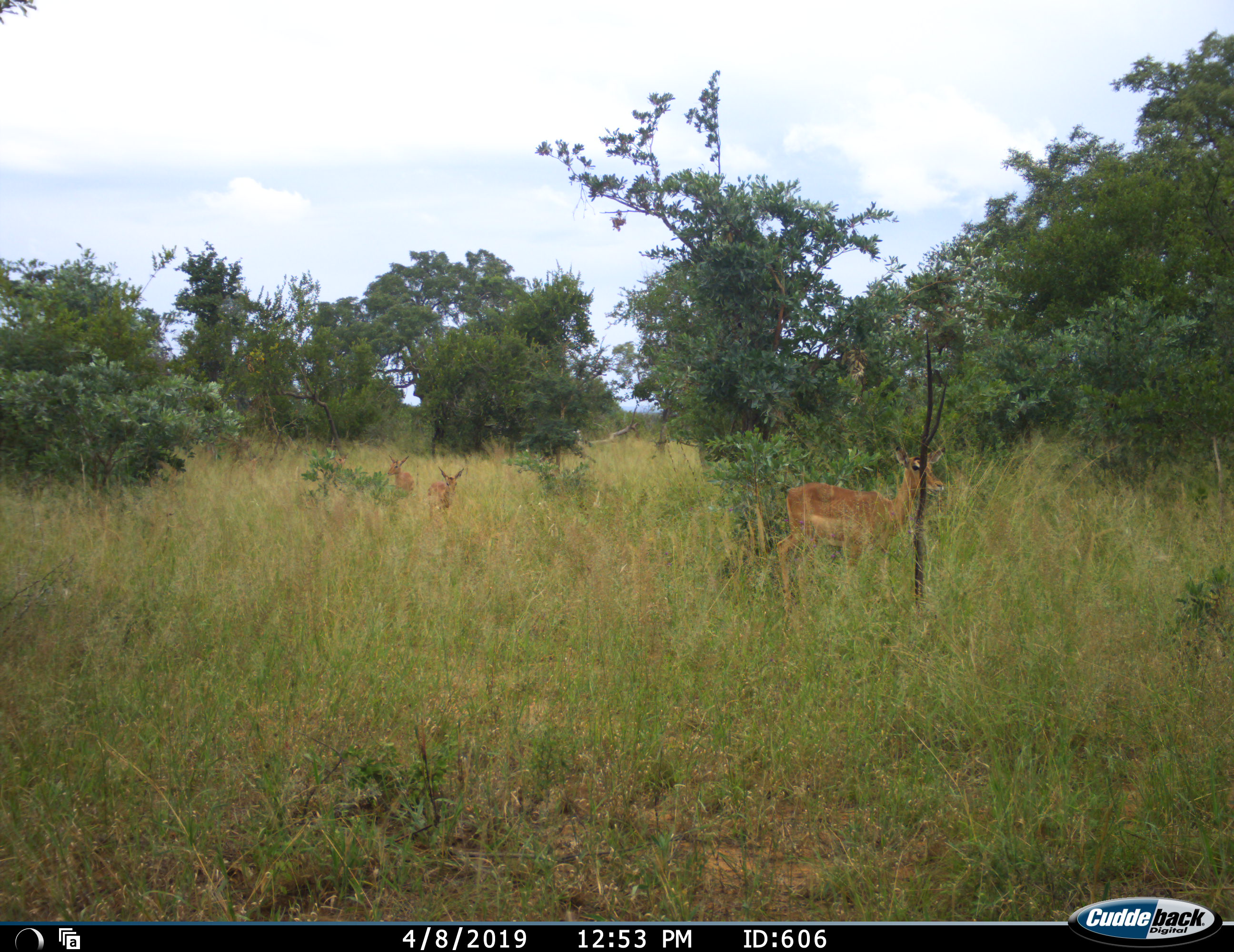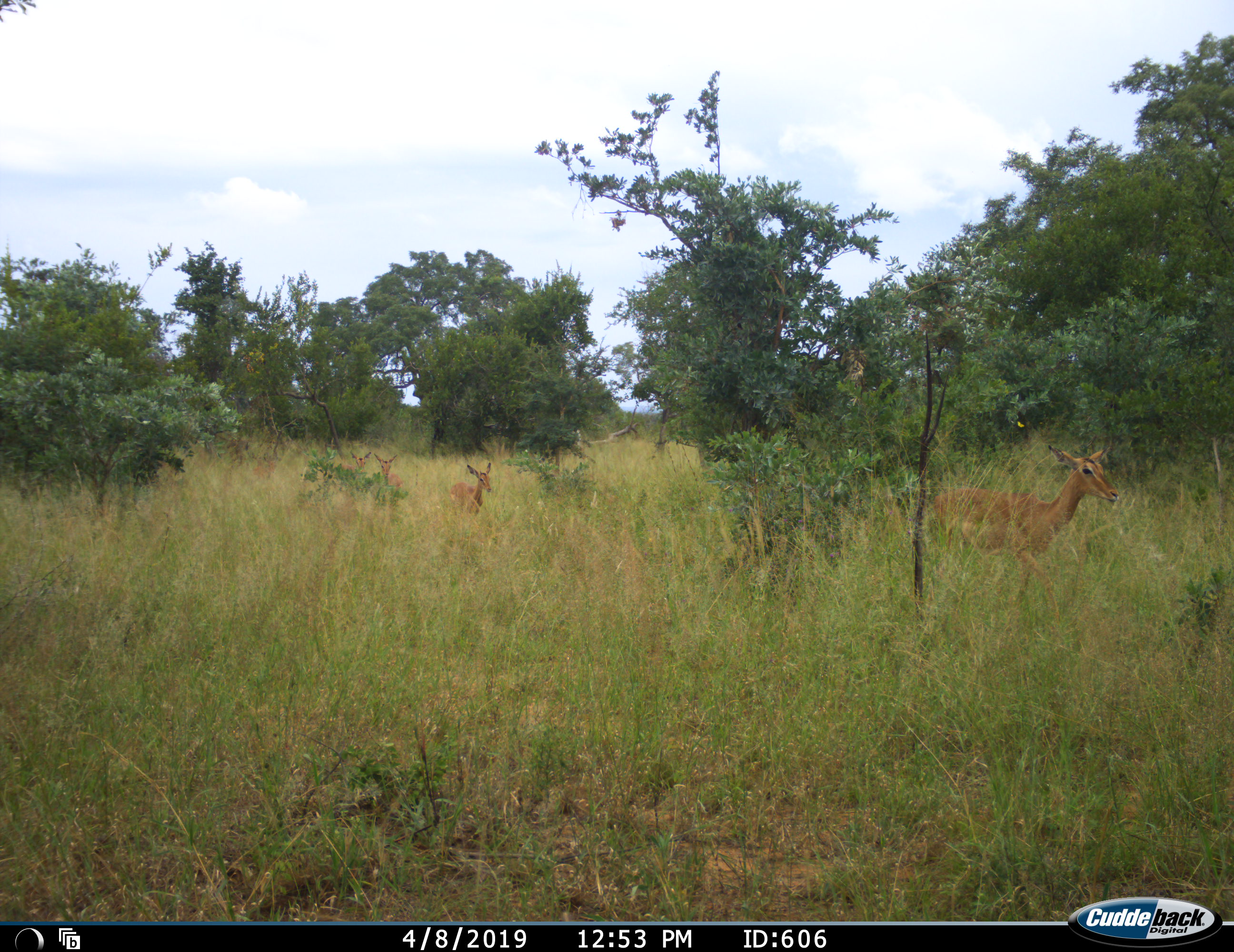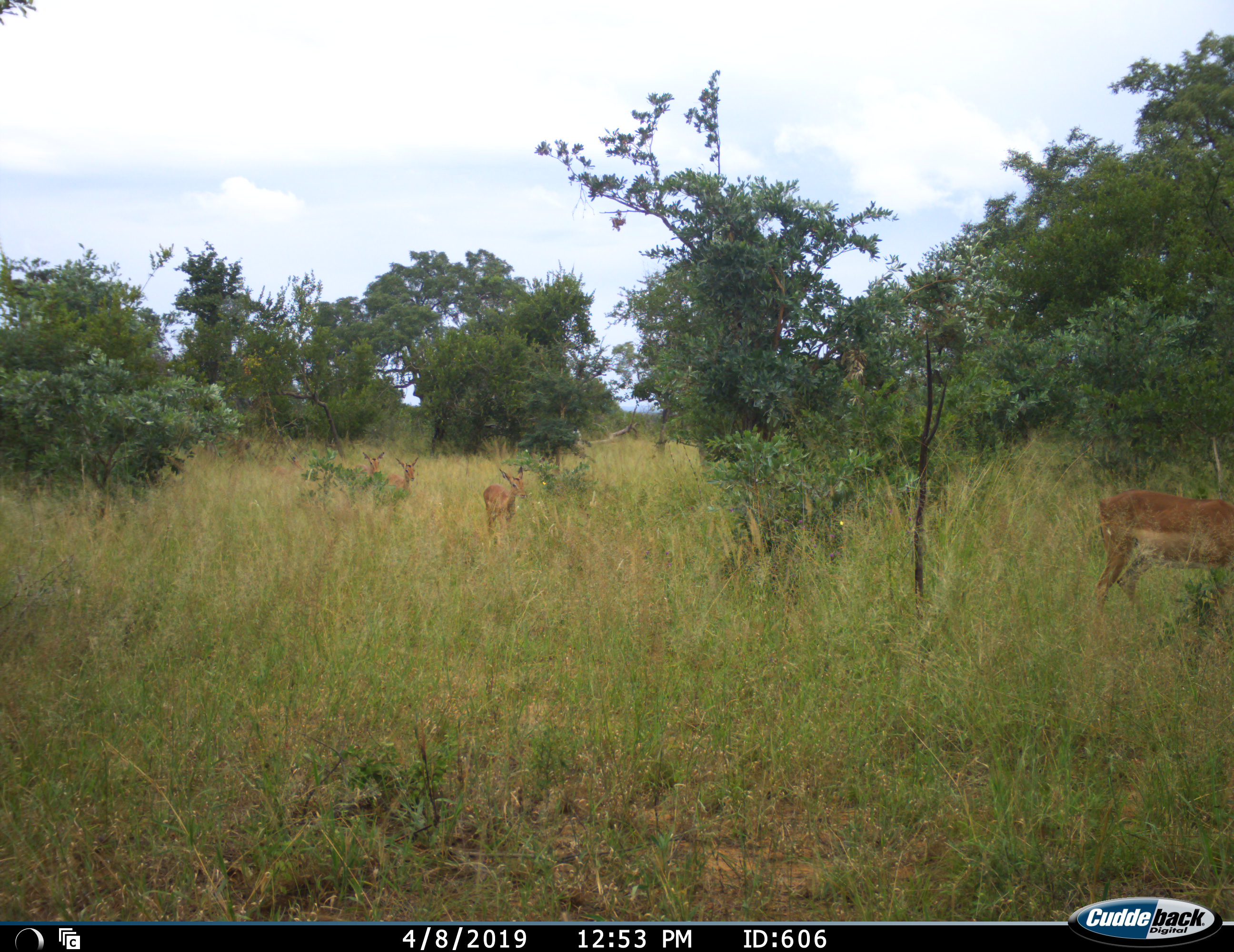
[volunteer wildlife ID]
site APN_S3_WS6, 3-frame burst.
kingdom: Animalia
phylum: Chordata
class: Mammalia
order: Artiodactyla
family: Bovidae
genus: Aepyceros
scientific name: Aepyceros melampus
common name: impala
Impala (Aepyceros melampus), count 4. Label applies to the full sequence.